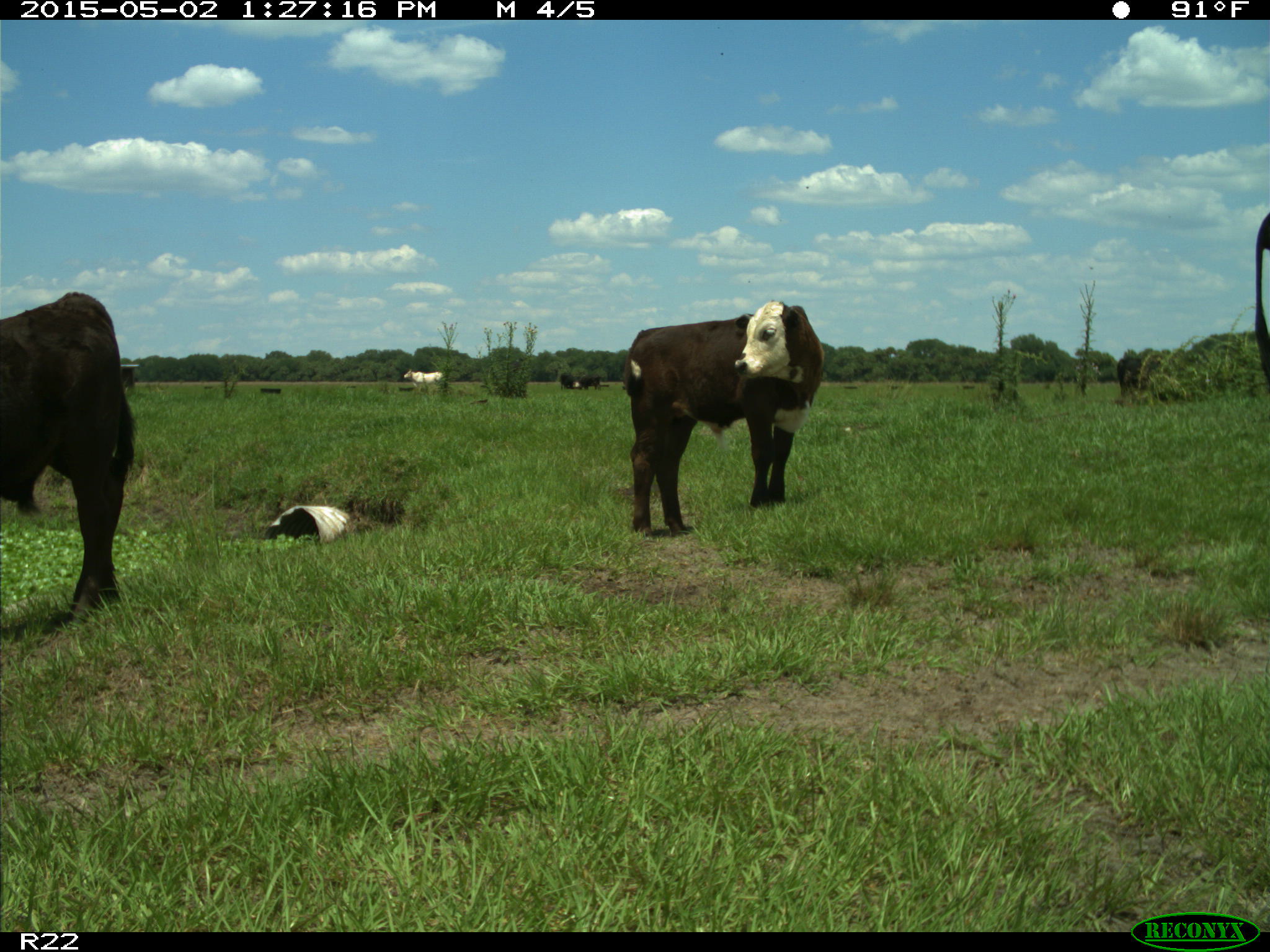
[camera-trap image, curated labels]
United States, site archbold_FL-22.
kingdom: Animalia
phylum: Chordata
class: Mammalia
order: Artiodactyla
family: Bovidae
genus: Bos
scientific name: Bos taurus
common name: domestic cow